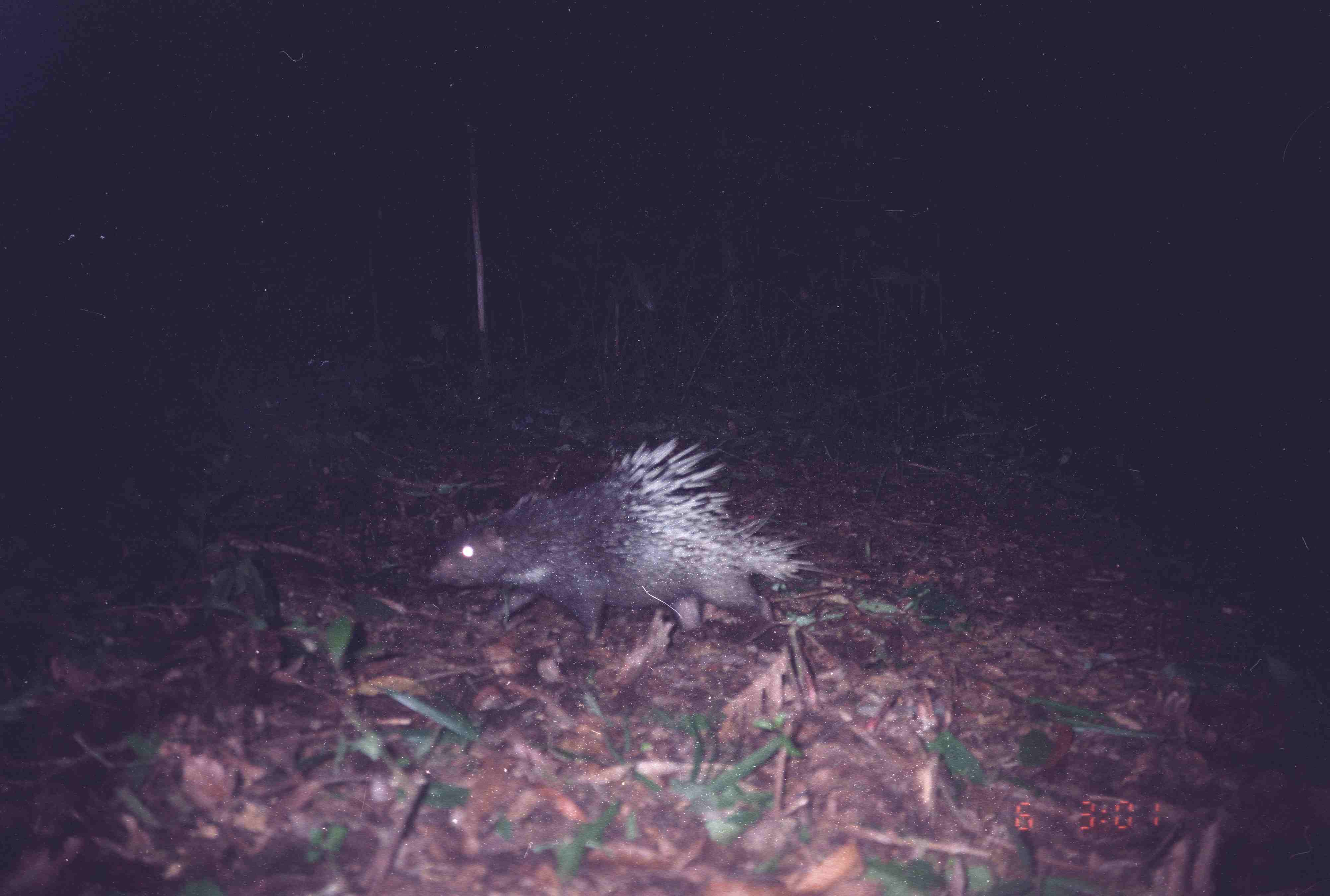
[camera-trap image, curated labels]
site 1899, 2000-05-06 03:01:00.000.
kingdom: Animalia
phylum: Chordata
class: Mammalia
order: Rodentia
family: Hystricidae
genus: Hystrix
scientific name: Hystrix brachyura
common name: east asian porcupine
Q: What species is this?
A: Hystrix brachyura (east asian porcupine).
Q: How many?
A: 1.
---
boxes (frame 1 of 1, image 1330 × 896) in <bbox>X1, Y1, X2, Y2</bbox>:
hystrix brachyura: <bbox>422, 434, 832, 649</bbox>